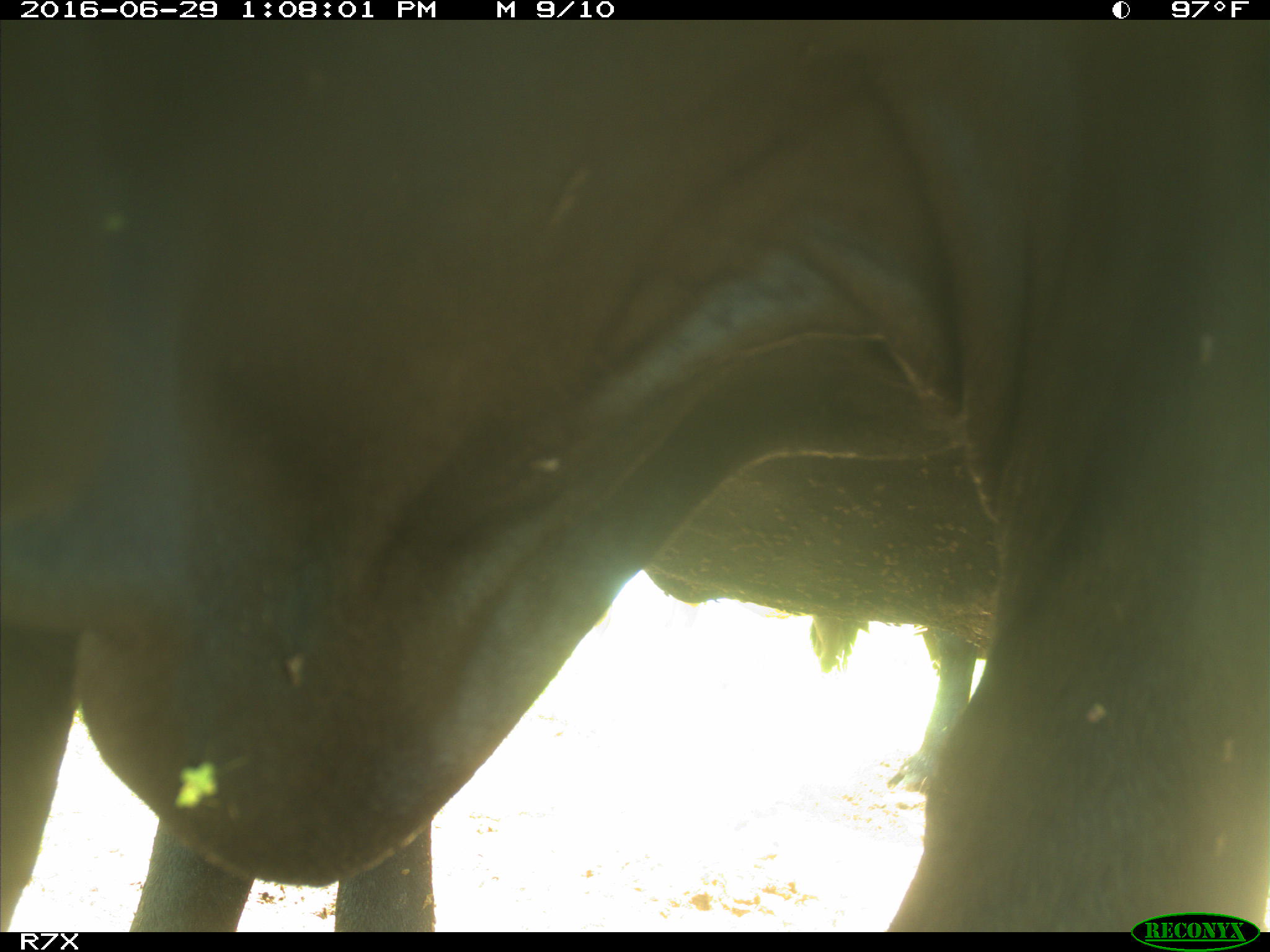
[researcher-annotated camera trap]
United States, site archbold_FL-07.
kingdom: Animalia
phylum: Chordata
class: Mammalia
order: Artiodactyla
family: Bovidae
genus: Bos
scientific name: Bos taurus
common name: domestic cow